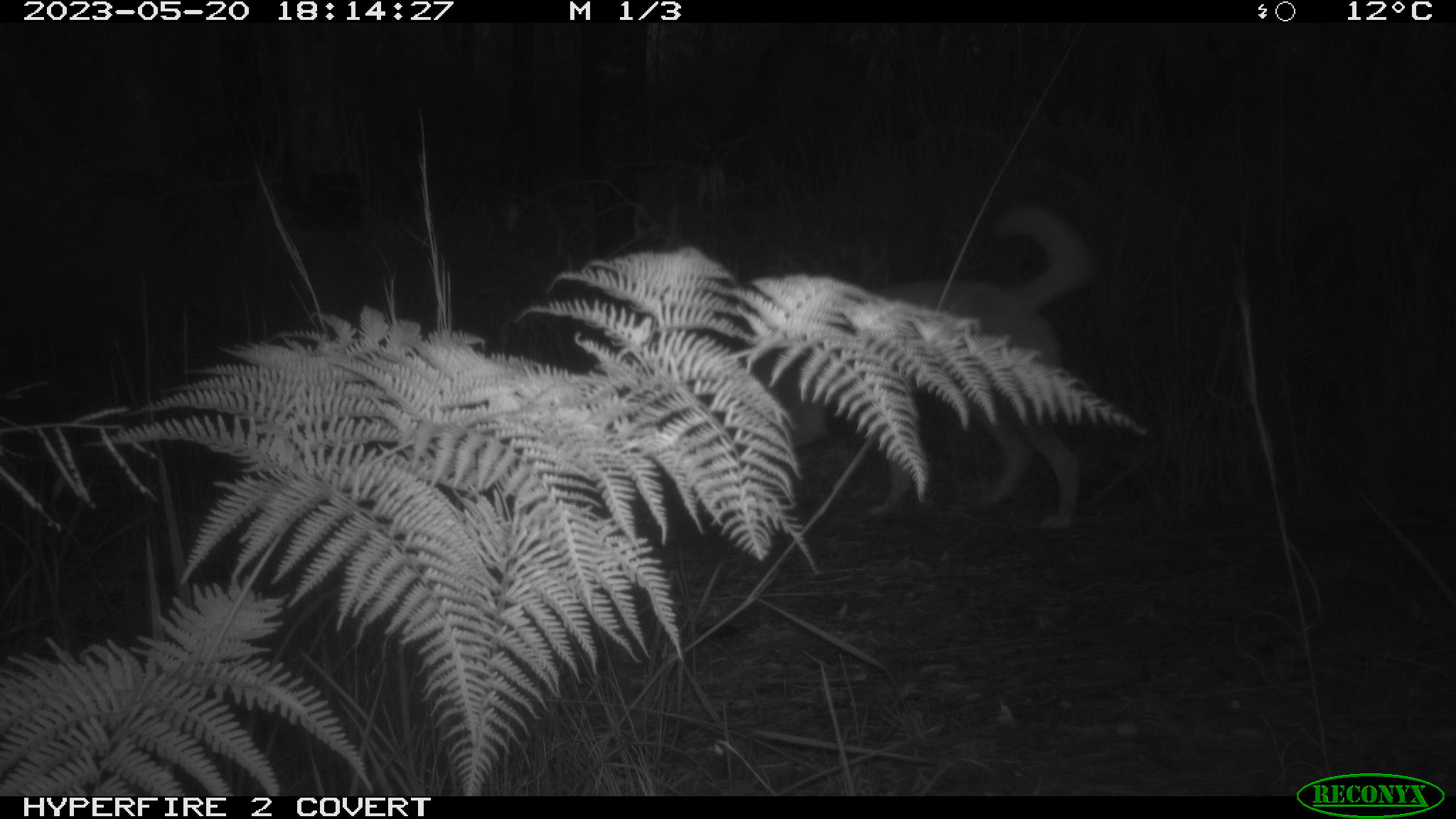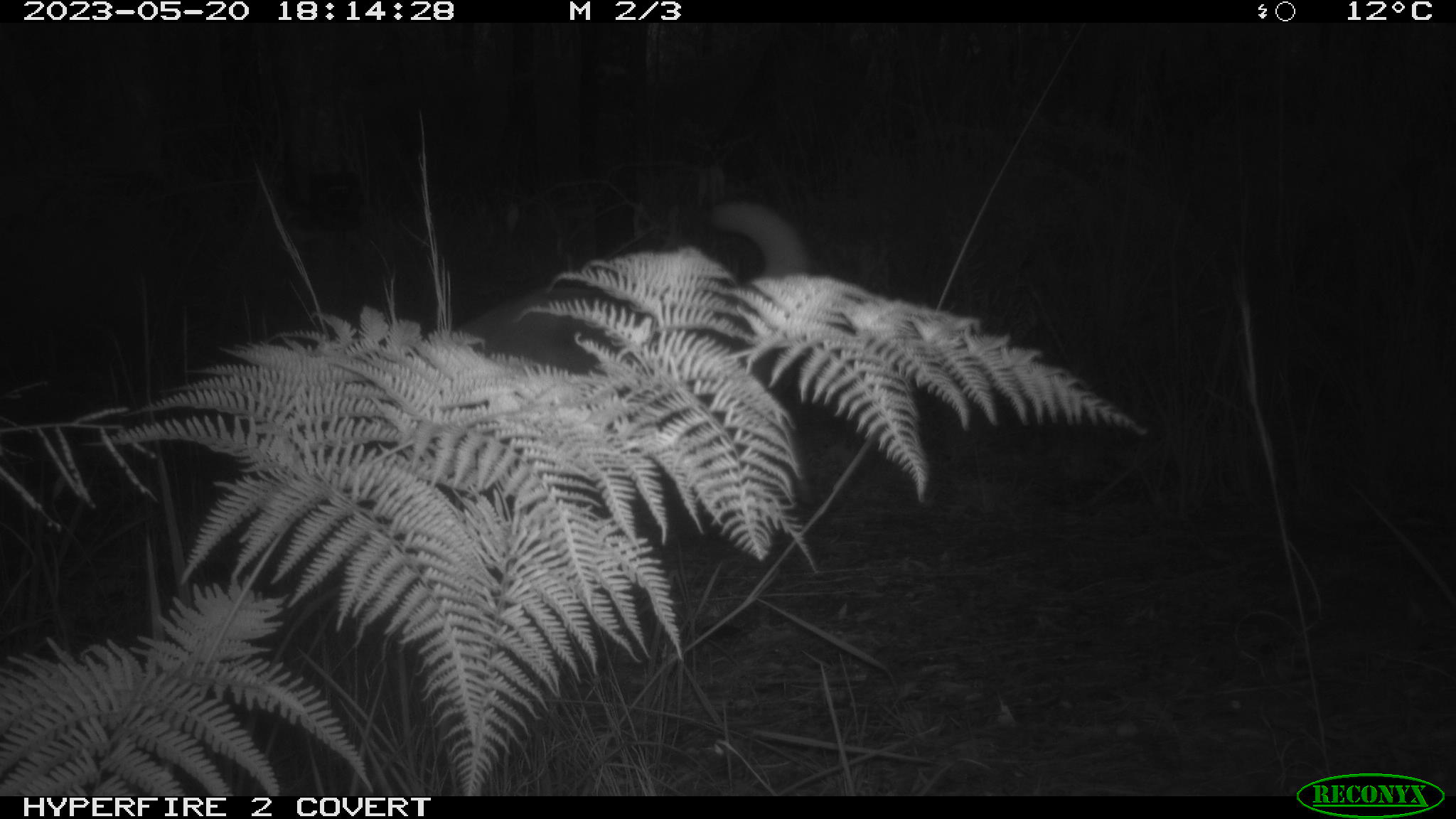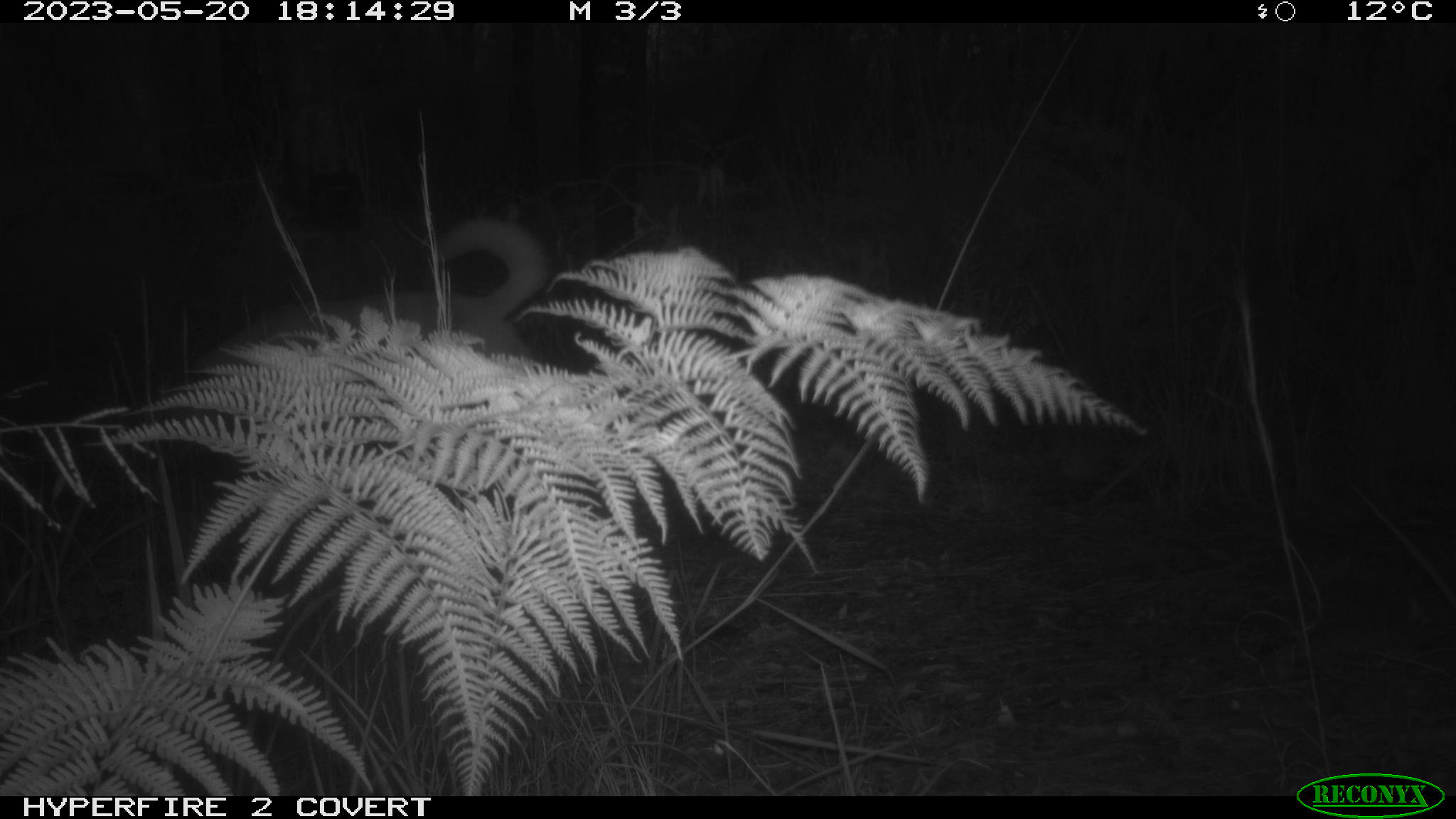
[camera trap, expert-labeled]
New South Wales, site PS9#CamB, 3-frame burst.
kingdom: Animalia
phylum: Chordata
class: Mammalia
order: Carnivora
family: Canidae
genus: Canis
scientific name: Canis familiaris dingo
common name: dingo